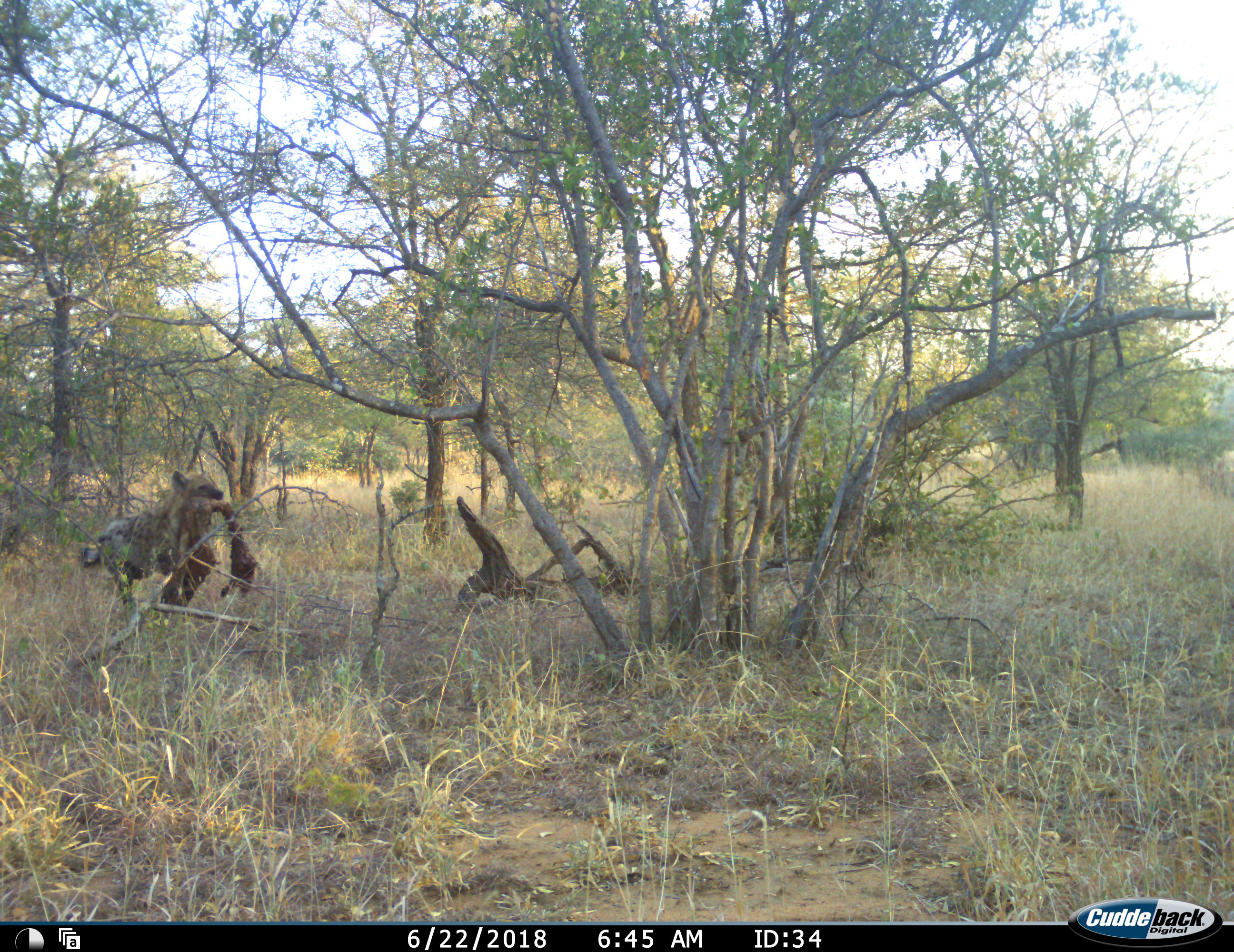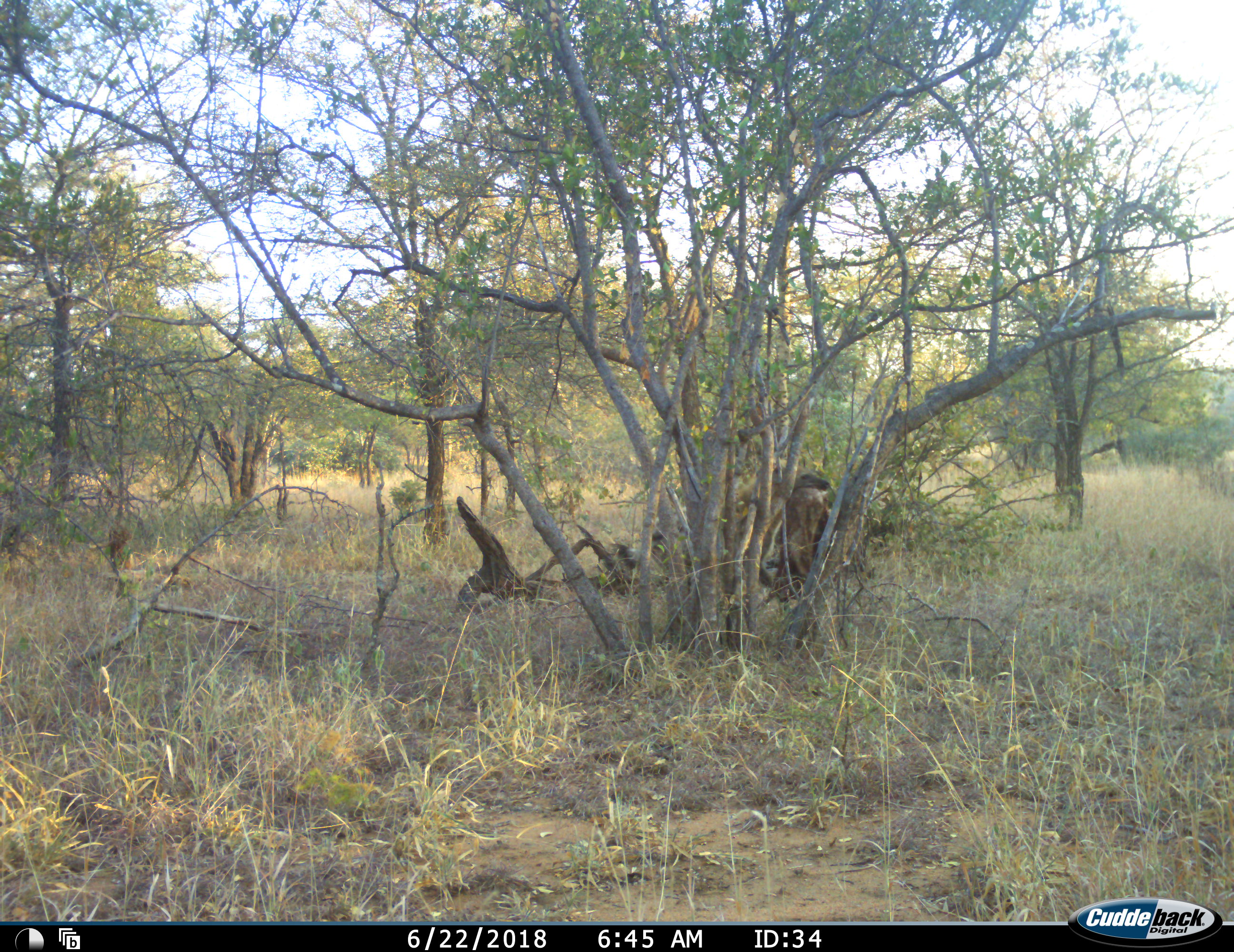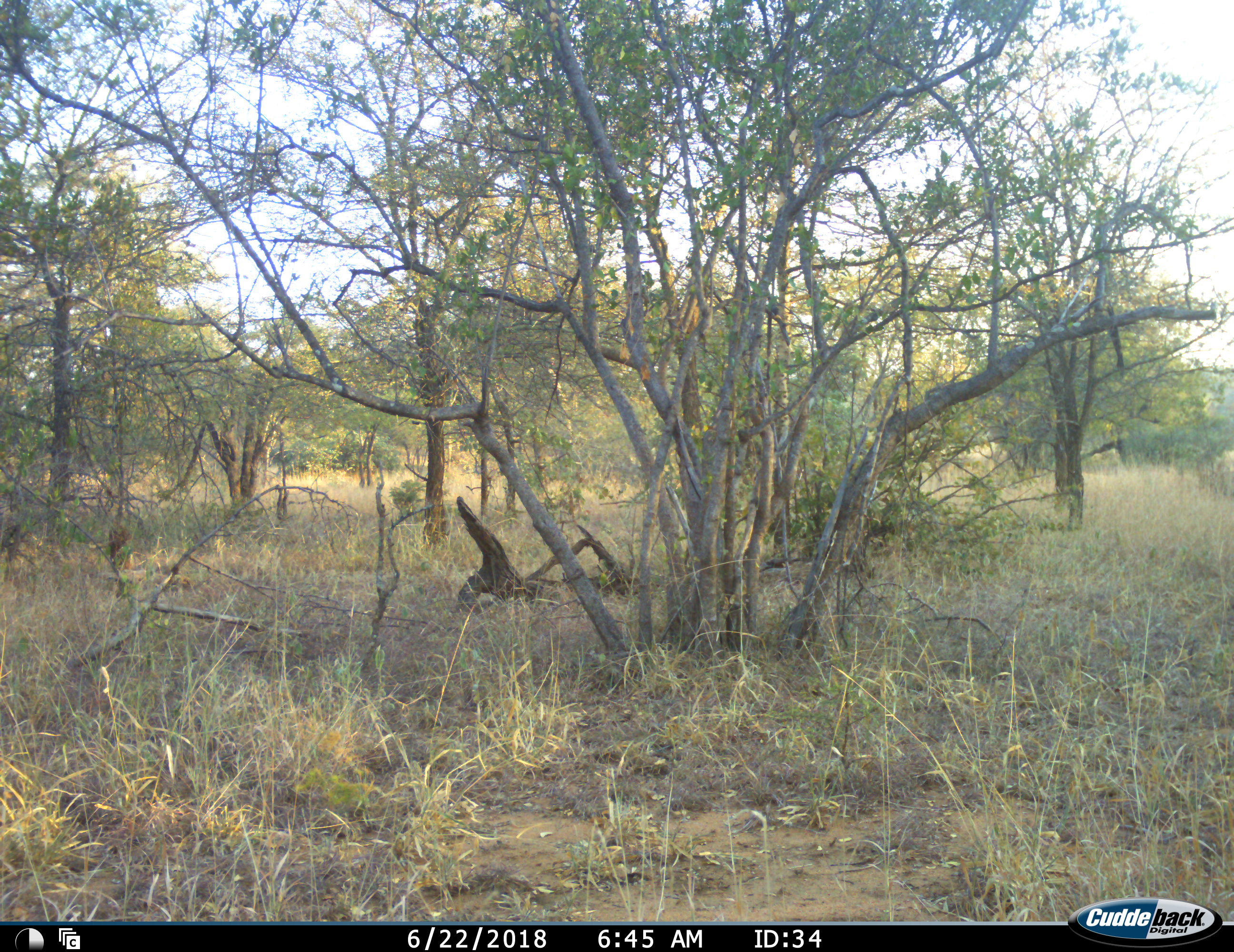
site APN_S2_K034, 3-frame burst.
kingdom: Animalia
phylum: Chordata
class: Mammalia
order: Carnivora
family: Hyaenidae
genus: Crocuta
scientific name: Crocuta crocuta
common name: spotted hyena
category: hyenaspotted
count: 1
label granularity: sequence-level